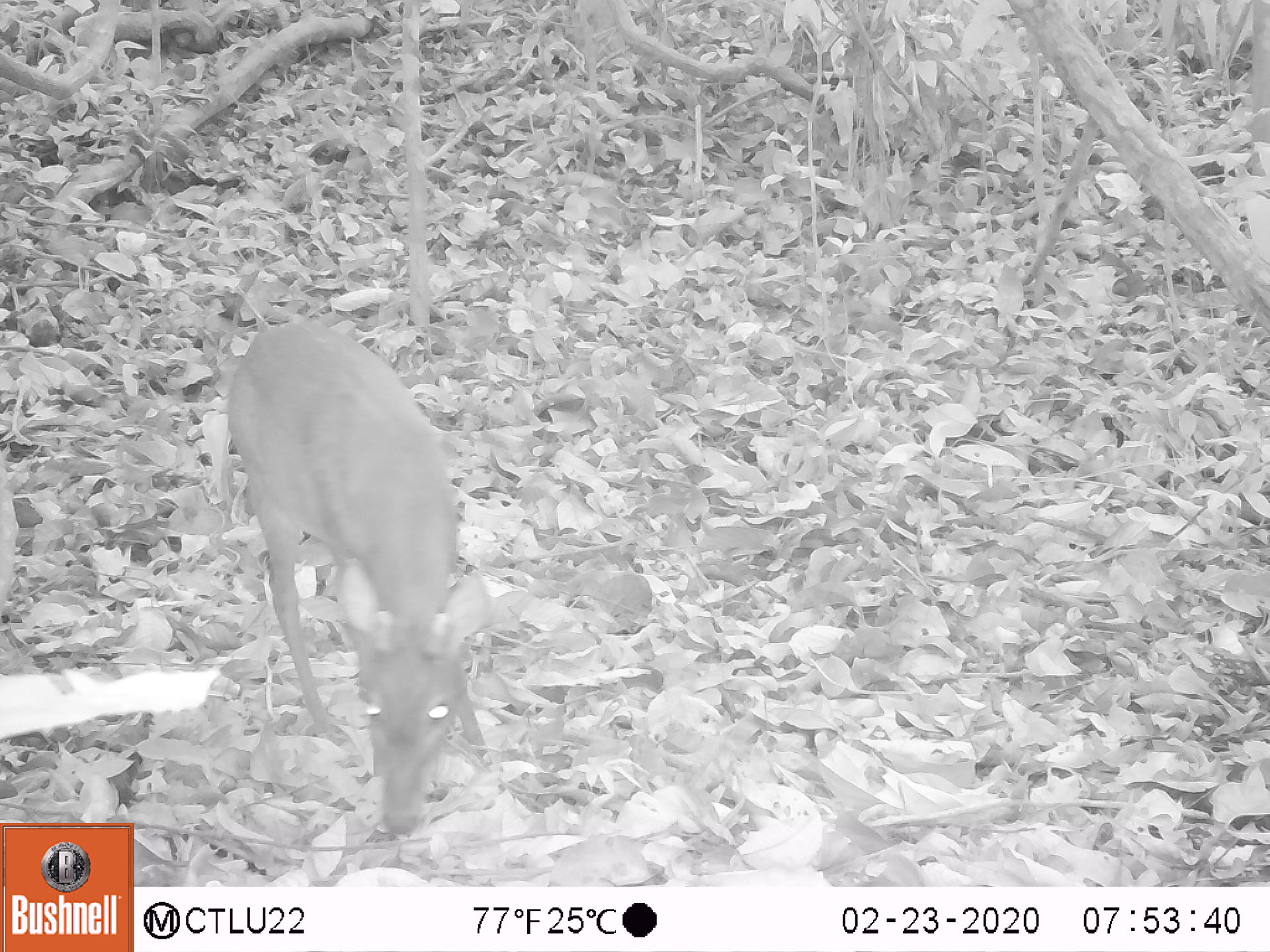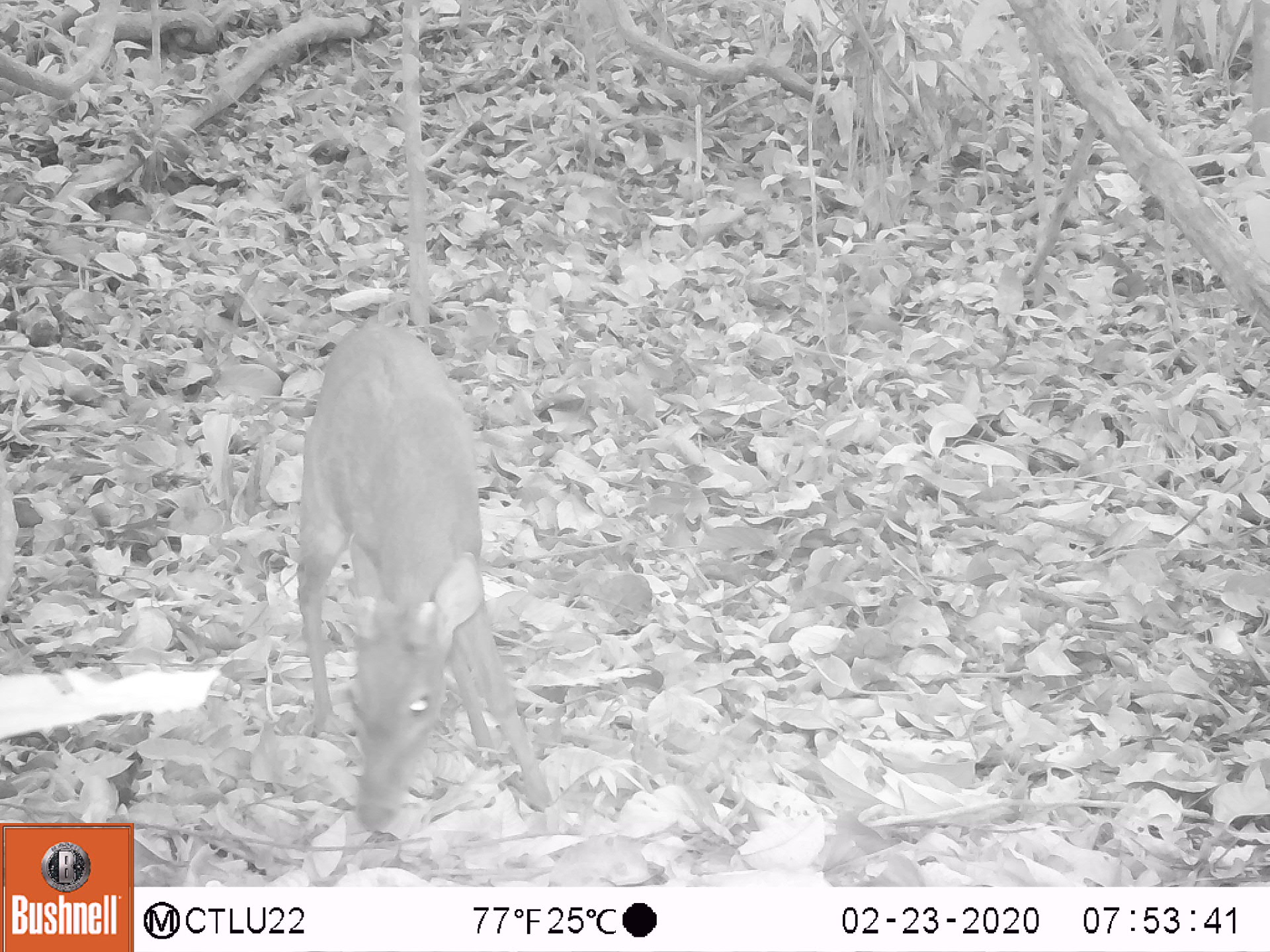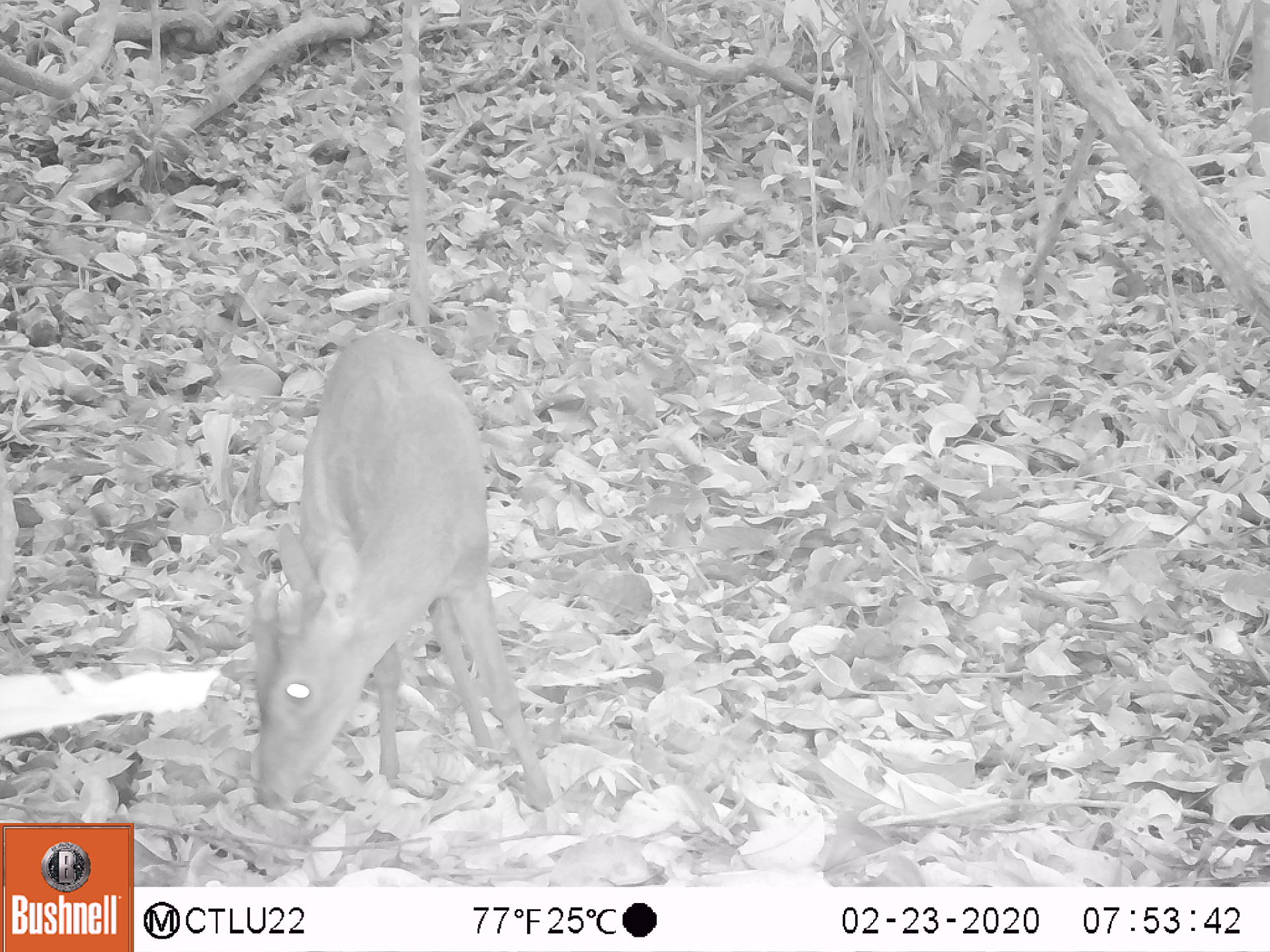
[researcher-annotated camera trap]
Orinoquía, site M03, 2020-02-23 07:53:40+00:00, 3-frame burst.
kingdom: Animalia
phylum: Chordata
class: Mammalia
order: Artiodactyla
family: Cervidae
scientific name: Cervidae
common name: deer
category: unknown cervid